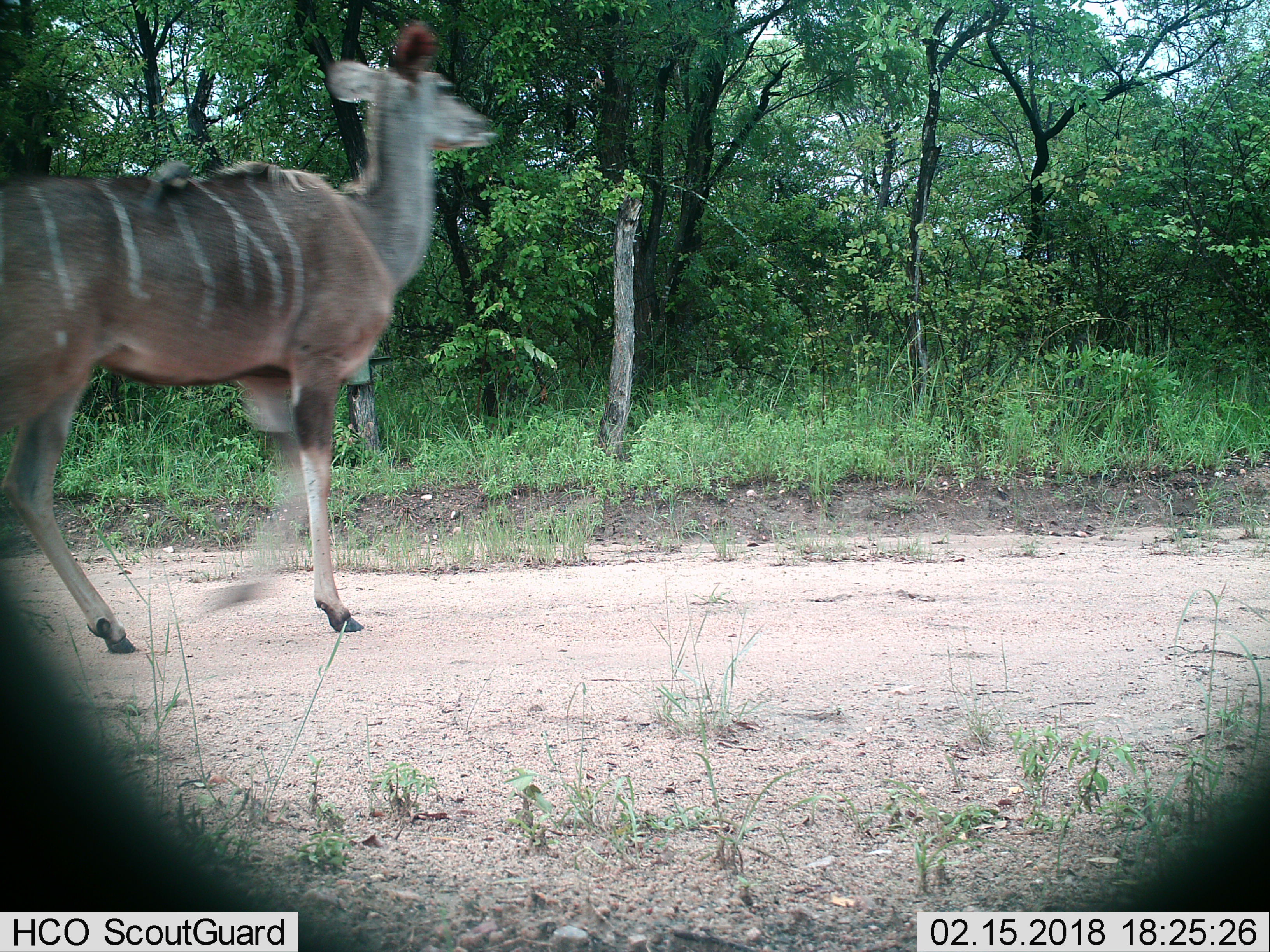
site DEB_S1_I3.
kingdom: Animalia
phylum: Chordata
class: Mammalia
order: Artiodactyla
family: Bovidae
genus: Tragelaphus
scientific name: Tragelaphus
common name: kudu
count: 1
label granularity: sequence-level